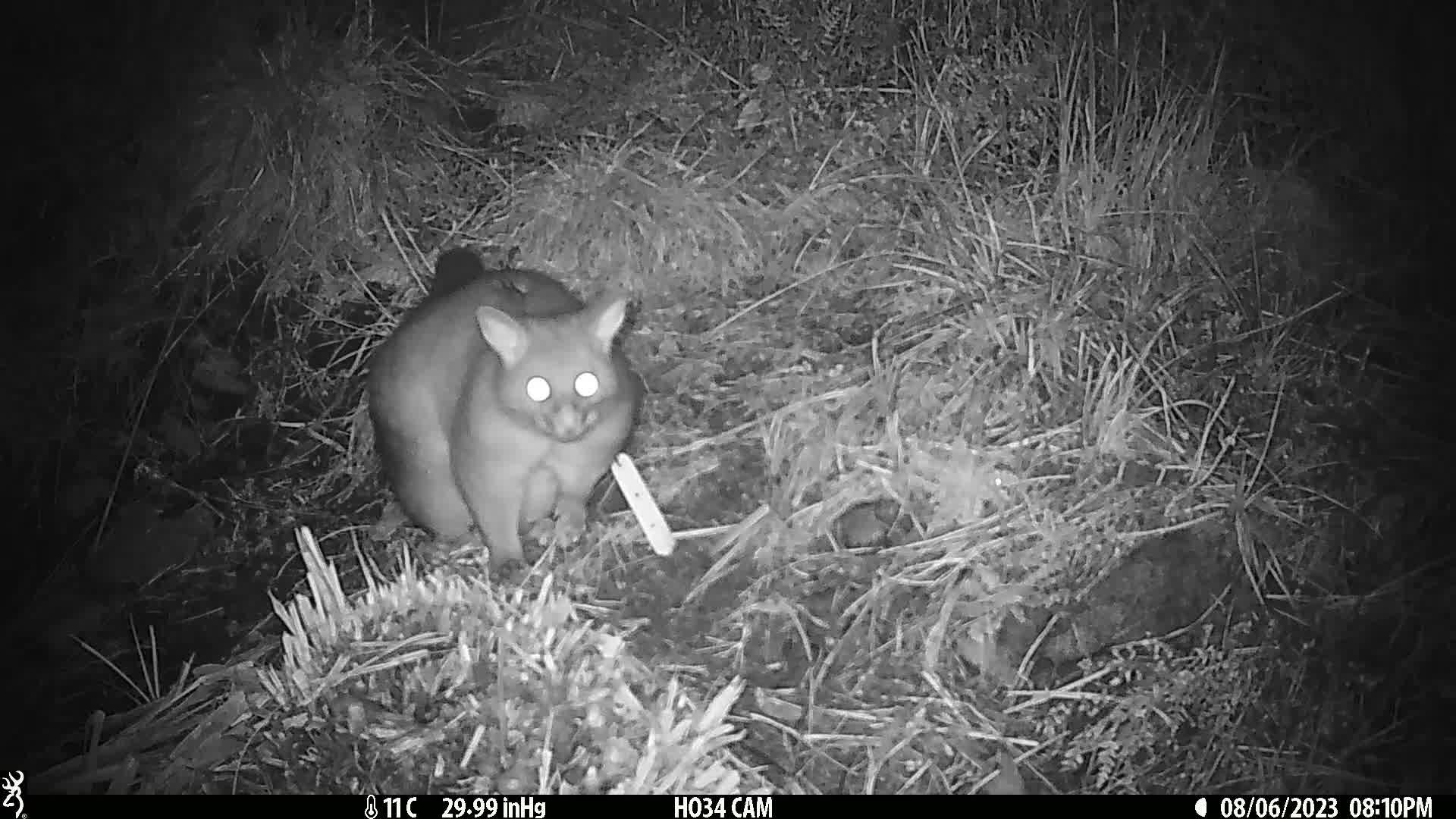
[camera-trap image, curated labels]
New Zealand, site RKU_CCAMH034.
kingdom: Animalia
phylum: Chordata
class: Mammalia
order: Diprotodontia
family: Phalangeridae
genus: Trichosurus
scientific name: Trichosurus vulpecula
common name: common brushtail possum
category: possum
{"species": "possum (common brushtail possum) (Trichosurus vulpecula)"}